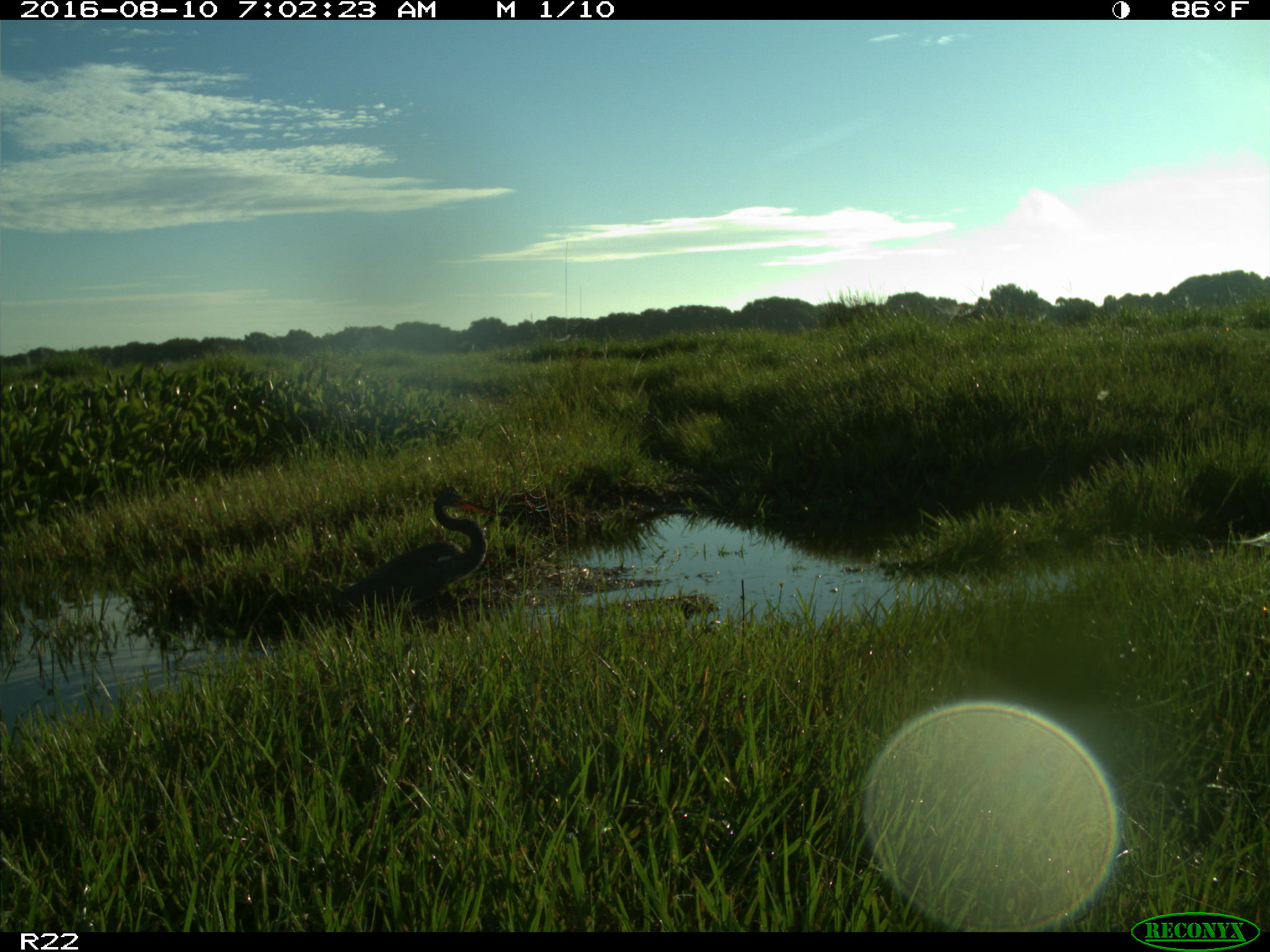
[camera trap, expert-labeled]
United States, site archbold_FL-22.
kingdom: Animalia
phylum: Chordata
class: Aves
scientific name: Aves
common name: birds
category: unidentified bird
Unidentified bird (birds) (Aves).